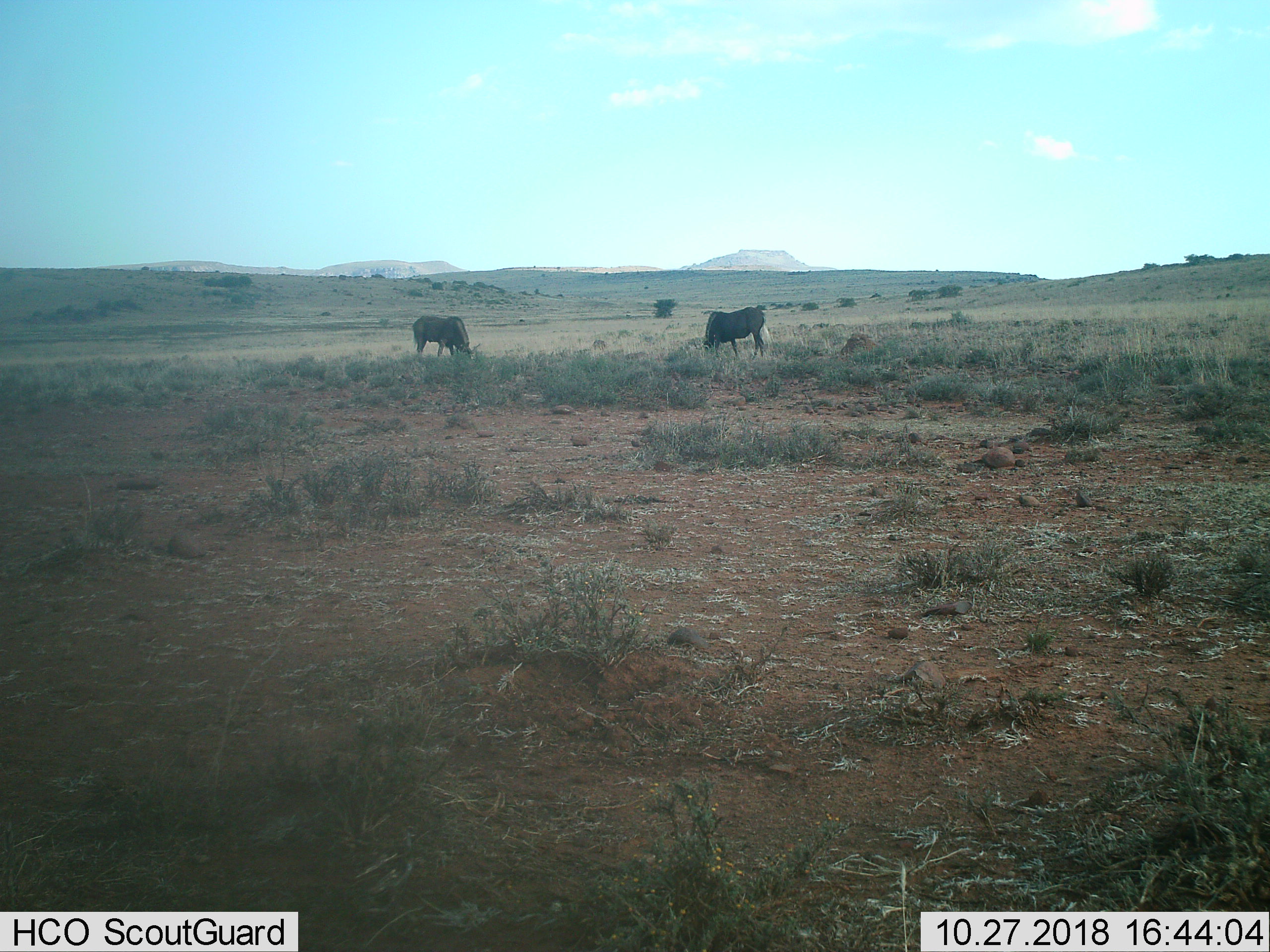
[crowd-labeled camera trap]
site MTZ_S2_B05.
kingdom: Animalia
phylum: Chordata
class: Mammalia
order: Artiodactyla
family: Bovidae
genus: Connochaetes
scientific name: Connochaetes gnou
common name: black wildebeest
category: wildebeestblack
Wildebeestblack (black wildebeest) (Connochaetes gnou), count 2. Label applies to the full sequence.